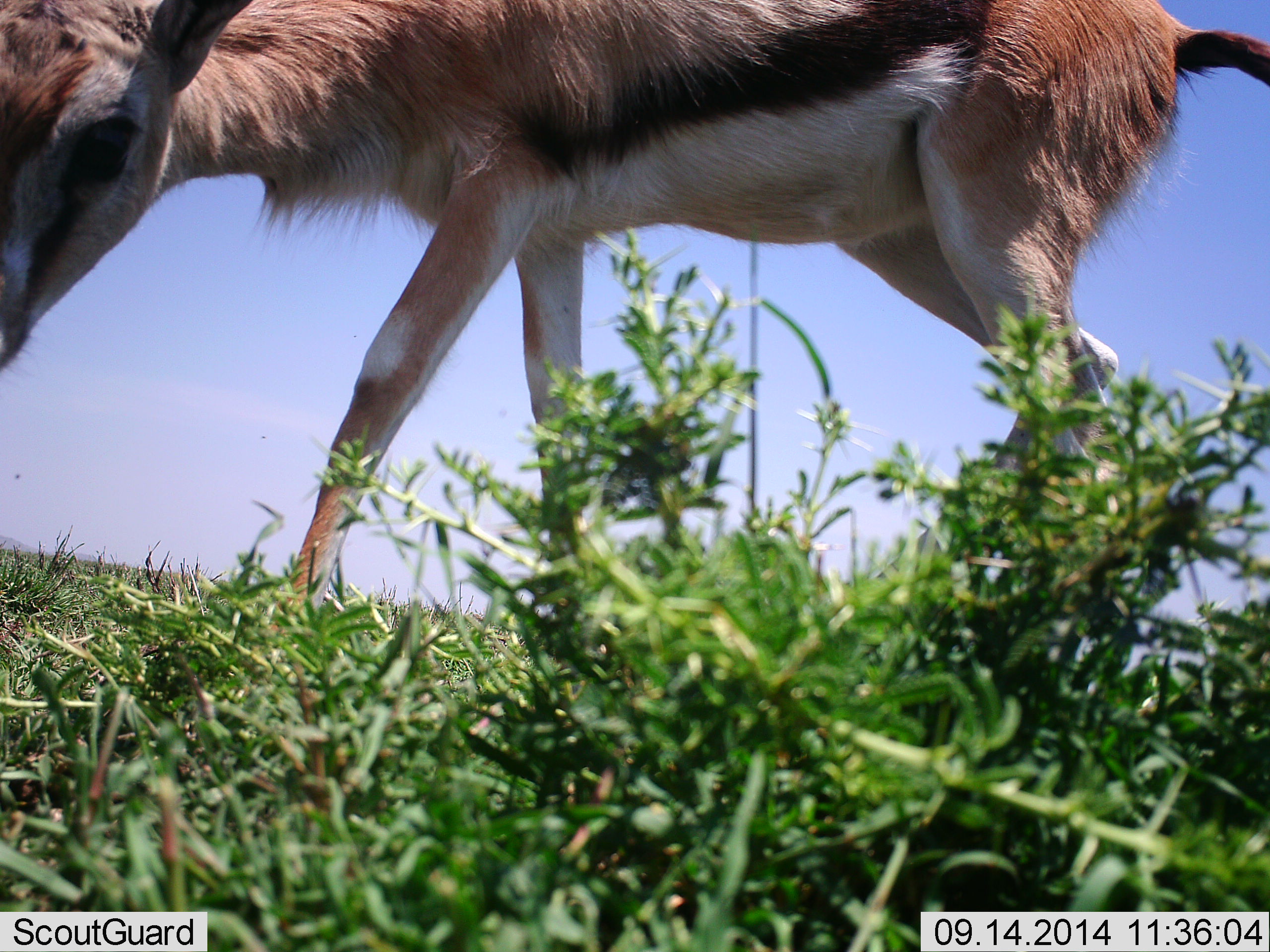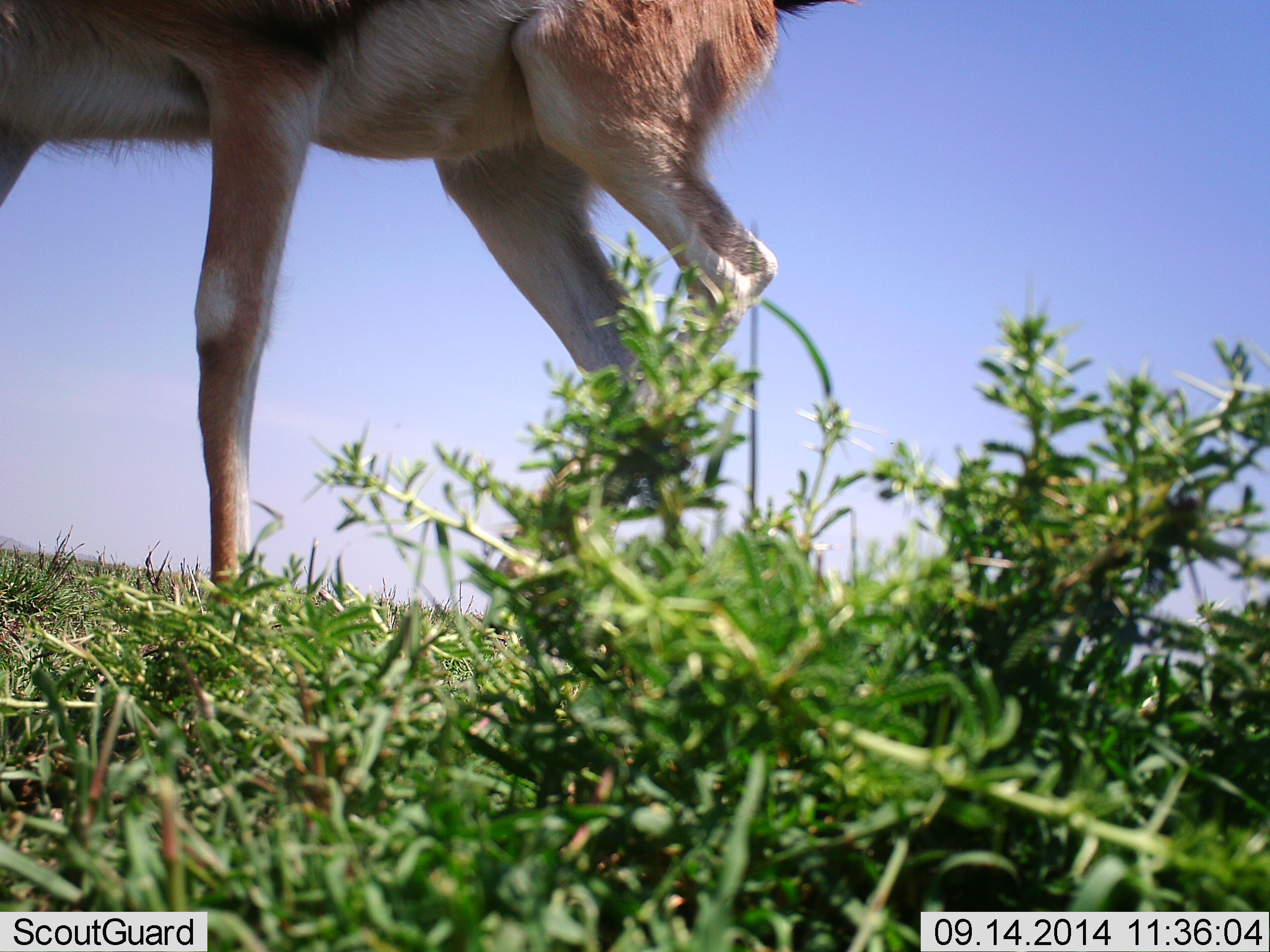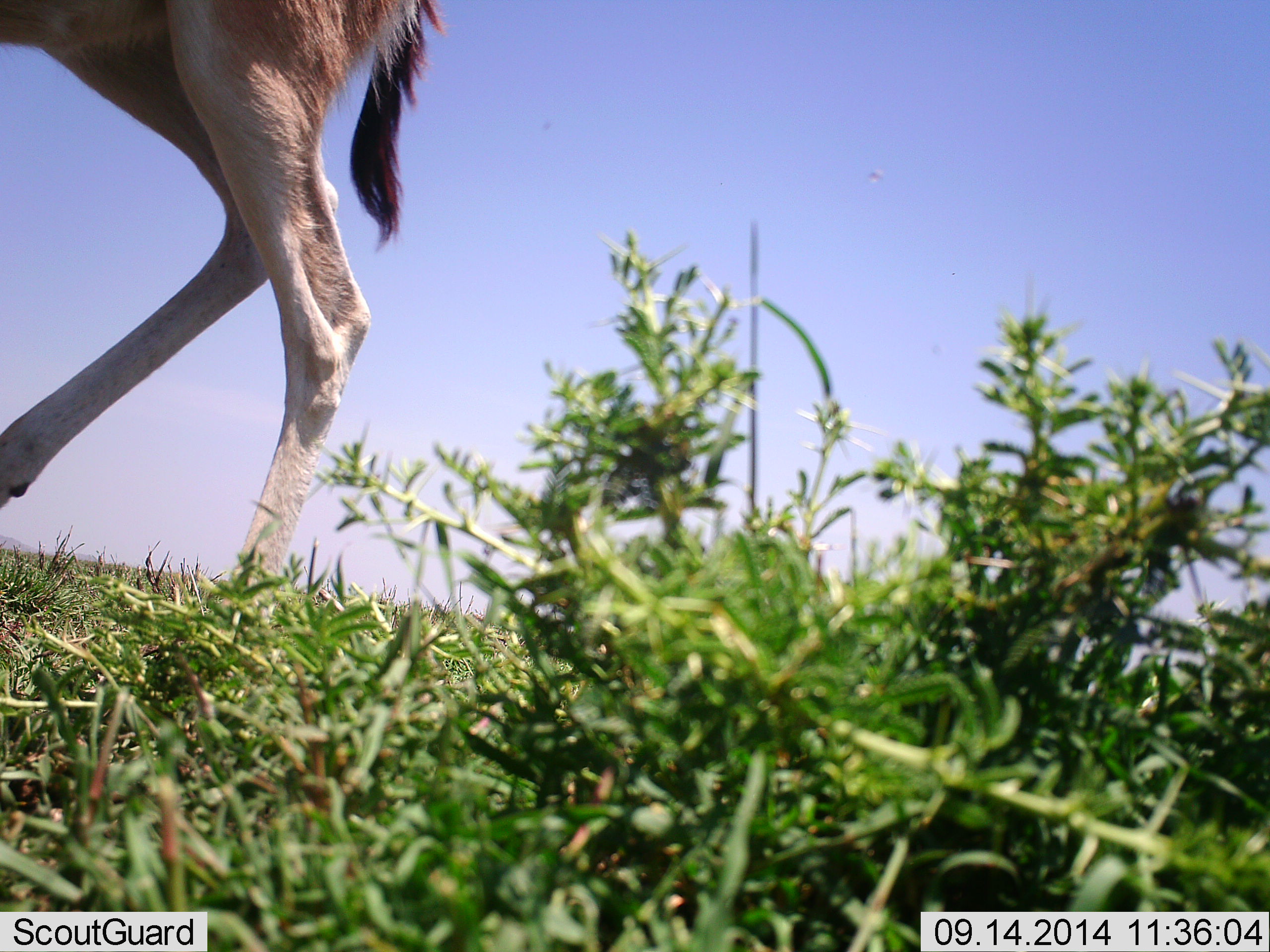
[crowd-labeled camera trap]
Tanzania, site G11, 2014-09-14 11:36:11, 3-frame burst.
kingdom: Animalia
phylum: Chordata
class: Mammalia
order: Artiodactyla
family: Bovidae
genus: Eudorcas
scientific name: Eudorcas thomsonii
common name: thomson's gazelle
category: gazellethomsons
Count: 1.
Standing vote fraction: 0%.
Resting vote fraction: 0%.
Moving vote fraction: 100%.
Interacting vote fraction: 0%.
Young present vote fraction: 0%.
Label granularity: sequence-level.